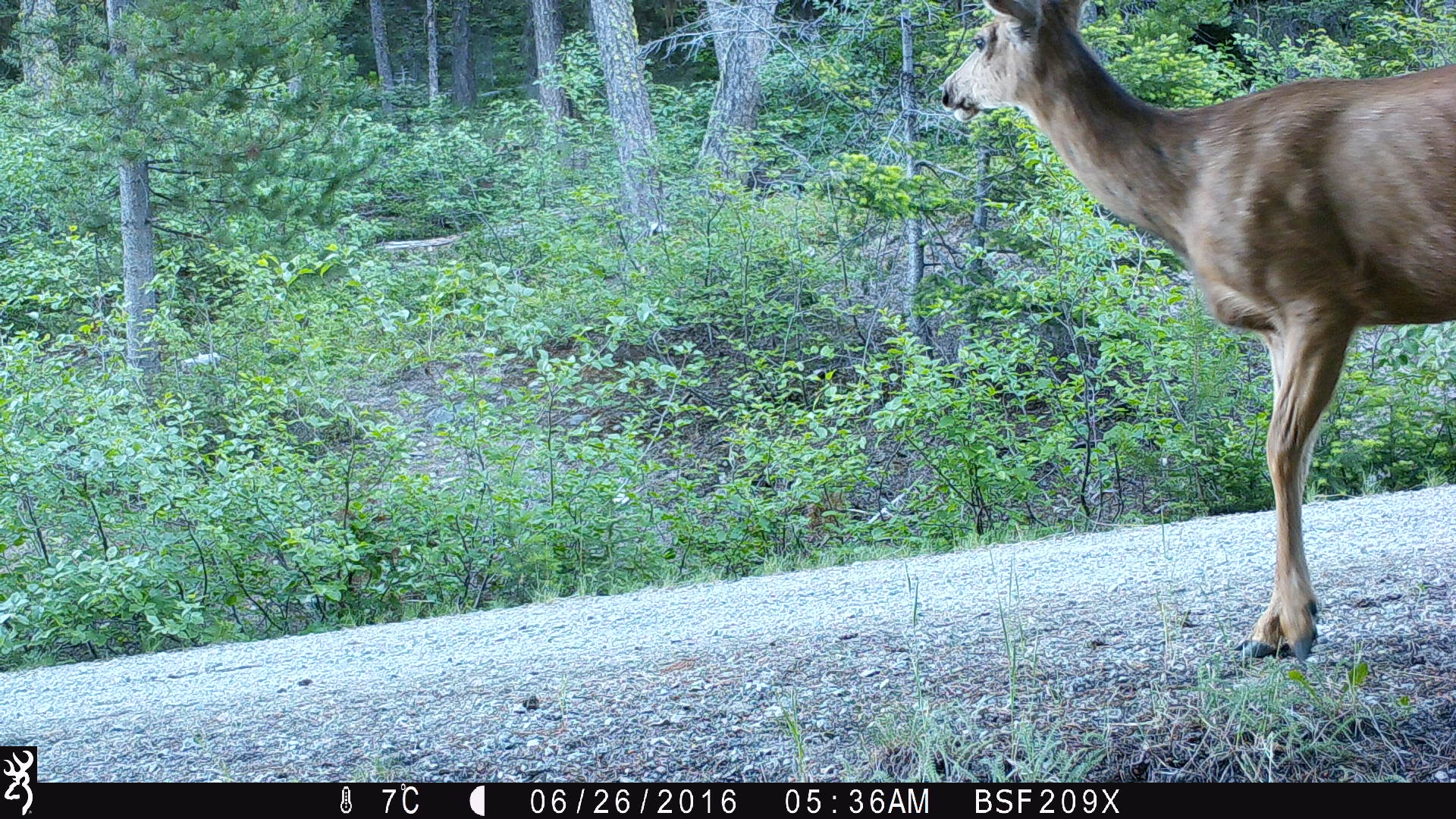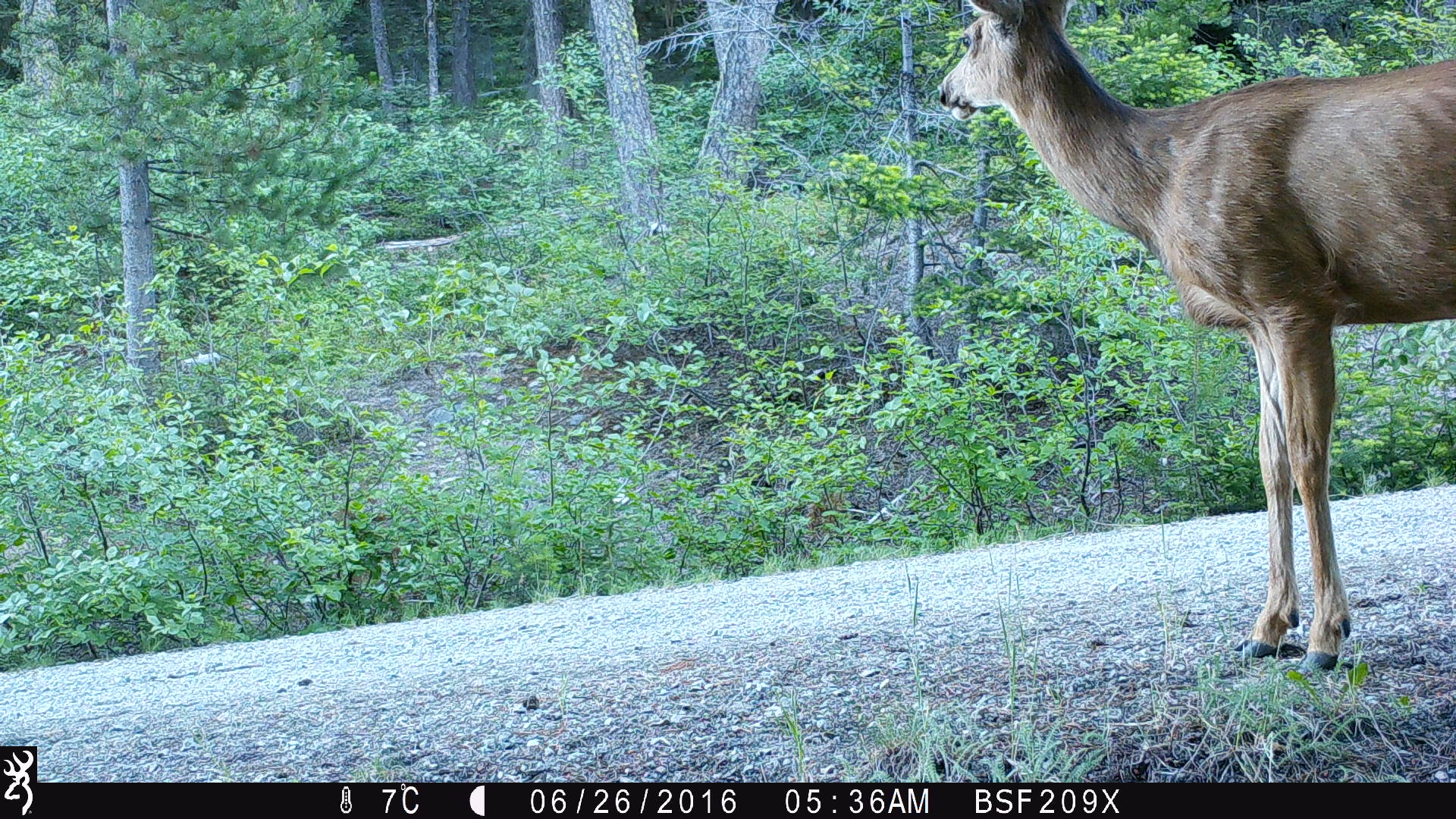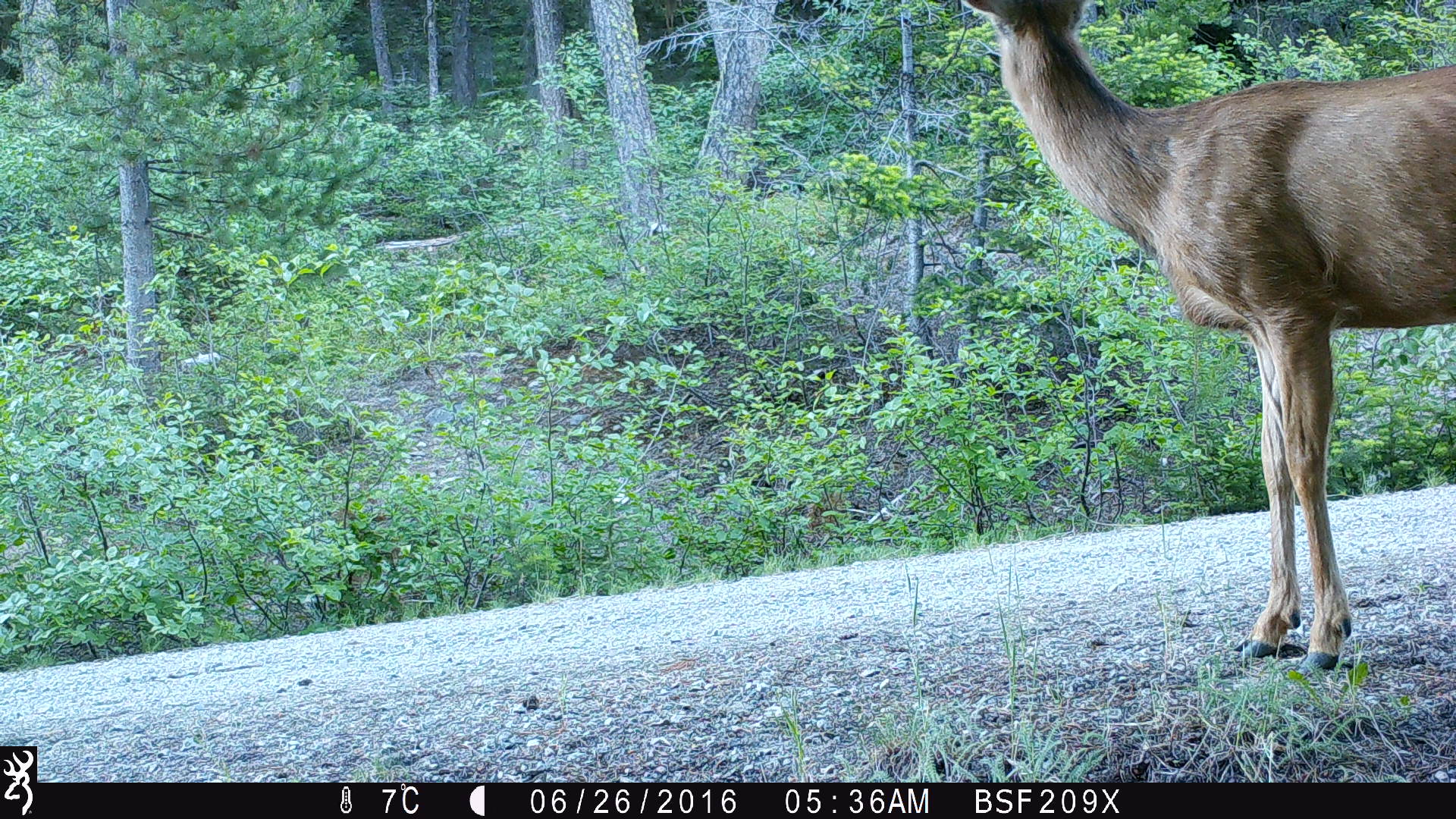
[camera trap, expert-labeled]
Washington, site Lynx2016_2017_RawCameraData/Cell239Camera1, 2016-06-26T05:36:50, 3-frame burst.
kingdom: Animalia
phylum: Chordata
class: Mammalia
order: Artiodactyla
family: Cervidae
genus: Odocoileus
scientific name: Odocoileus hemionus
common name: mule deer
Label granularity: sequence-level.